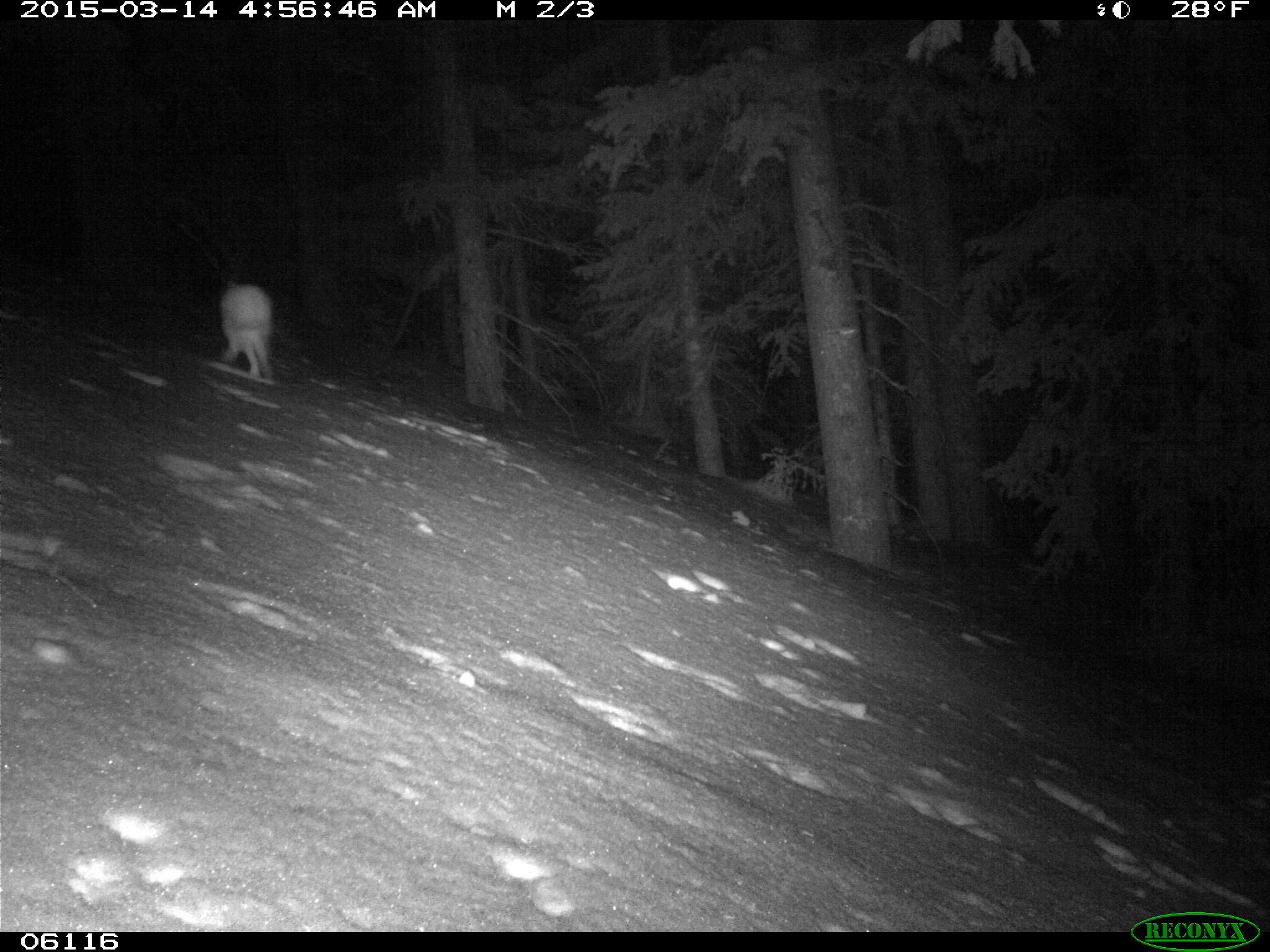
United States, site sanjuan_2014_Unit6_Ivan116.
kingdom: Animalia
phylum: Chordata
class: Mammalia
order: Lagomorpha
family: Leporidae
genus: Lepus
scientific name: Lepus americanus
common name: snowshoe hare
Lepus americanus (snowshoe hare).